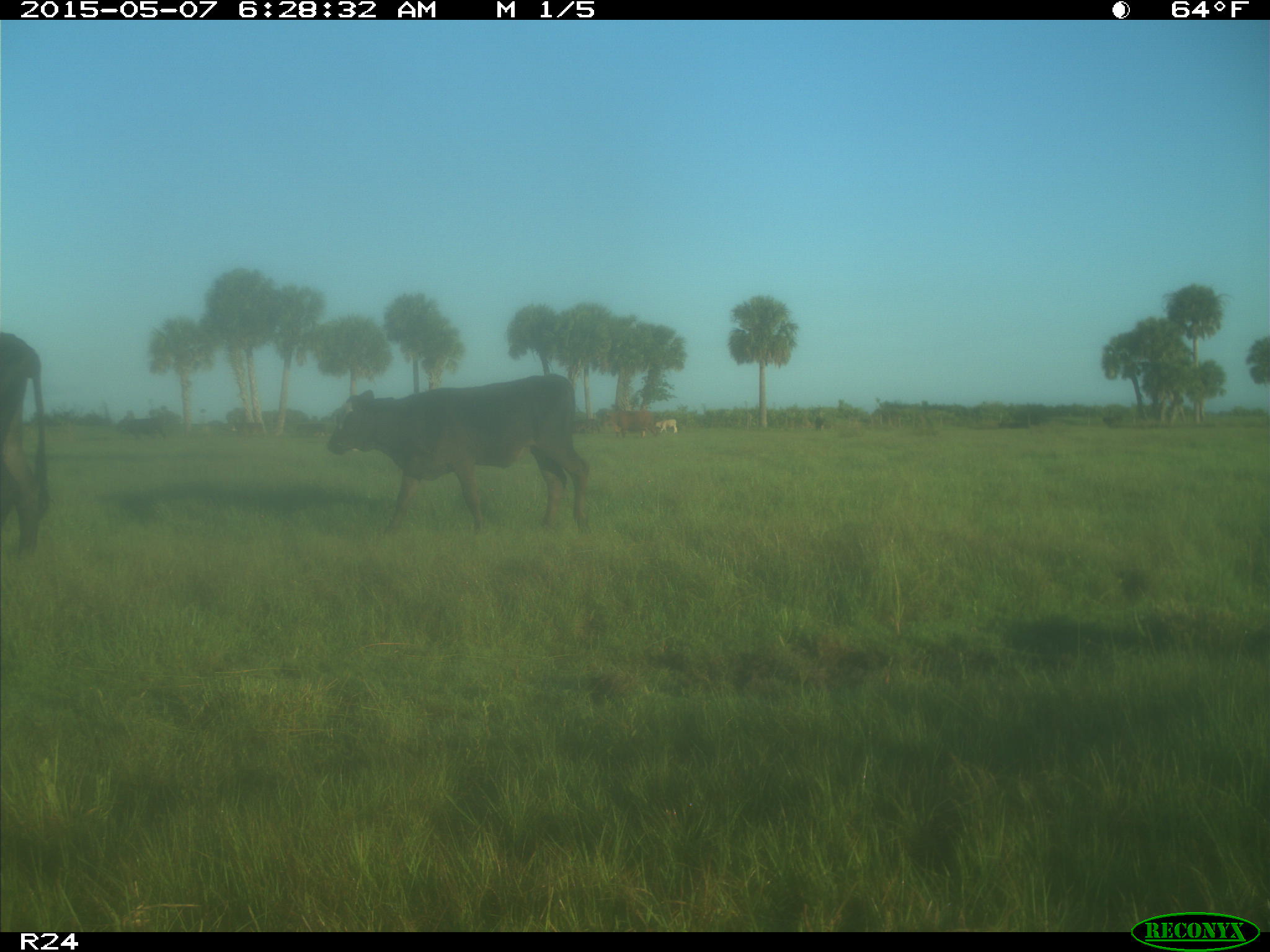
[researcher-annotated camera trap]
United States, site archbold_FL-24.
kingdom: Animalia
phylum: Chordata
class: Mammalia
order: Artiodactyla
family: Bovidae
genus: Bos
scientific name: Bos taurus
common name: domestic cow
Bos taurus (domestic cow).